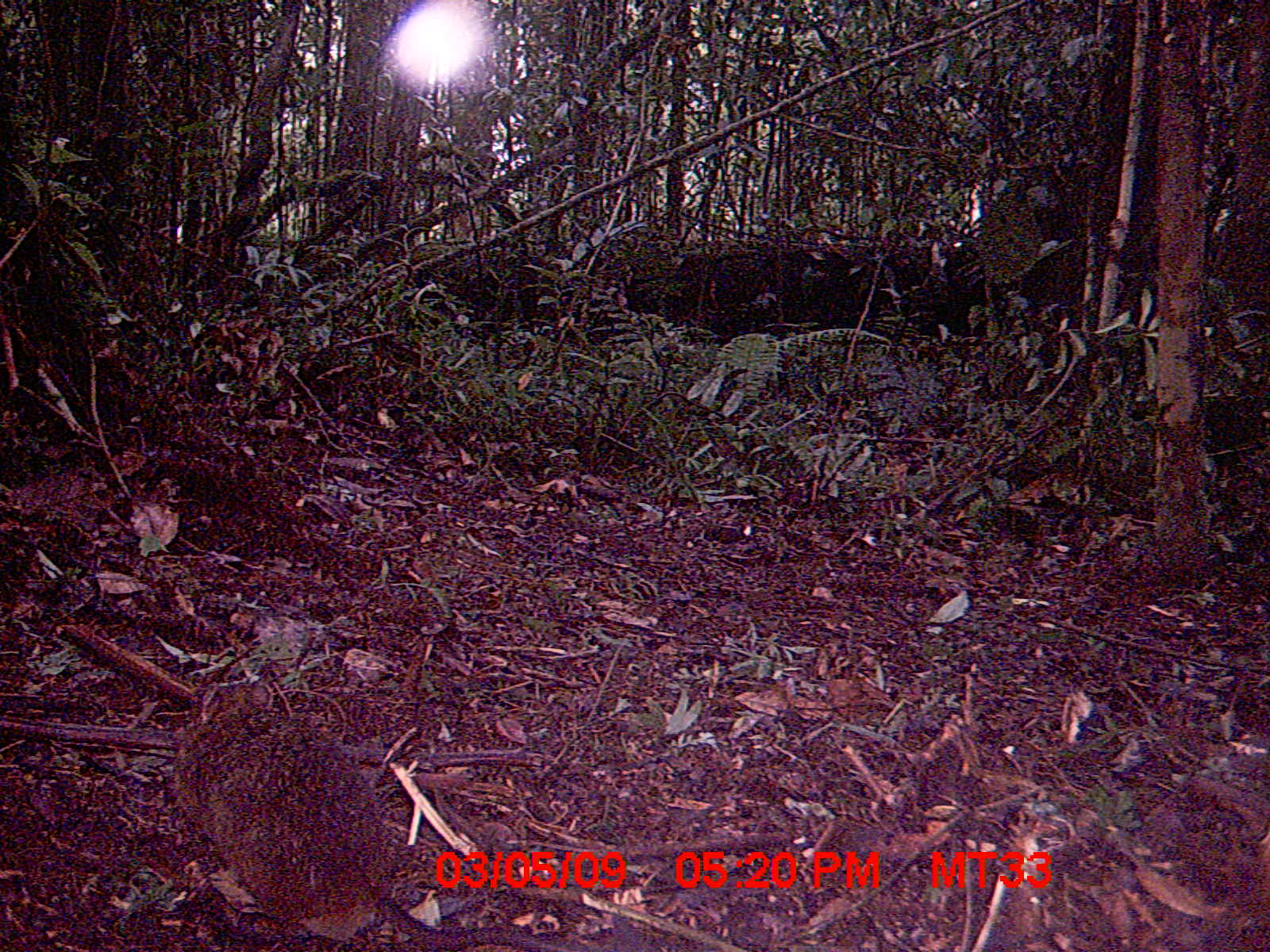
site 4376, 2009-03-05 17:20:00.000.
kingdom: Animalia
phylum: Chordata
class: Mammalia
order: Rodentia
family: Nesomyidae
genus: Nesomys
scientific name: Nesomys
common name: nesomys rodents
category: nesomys sp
Nesomys sp (nesomys rodents) (Nesomys), count 1.